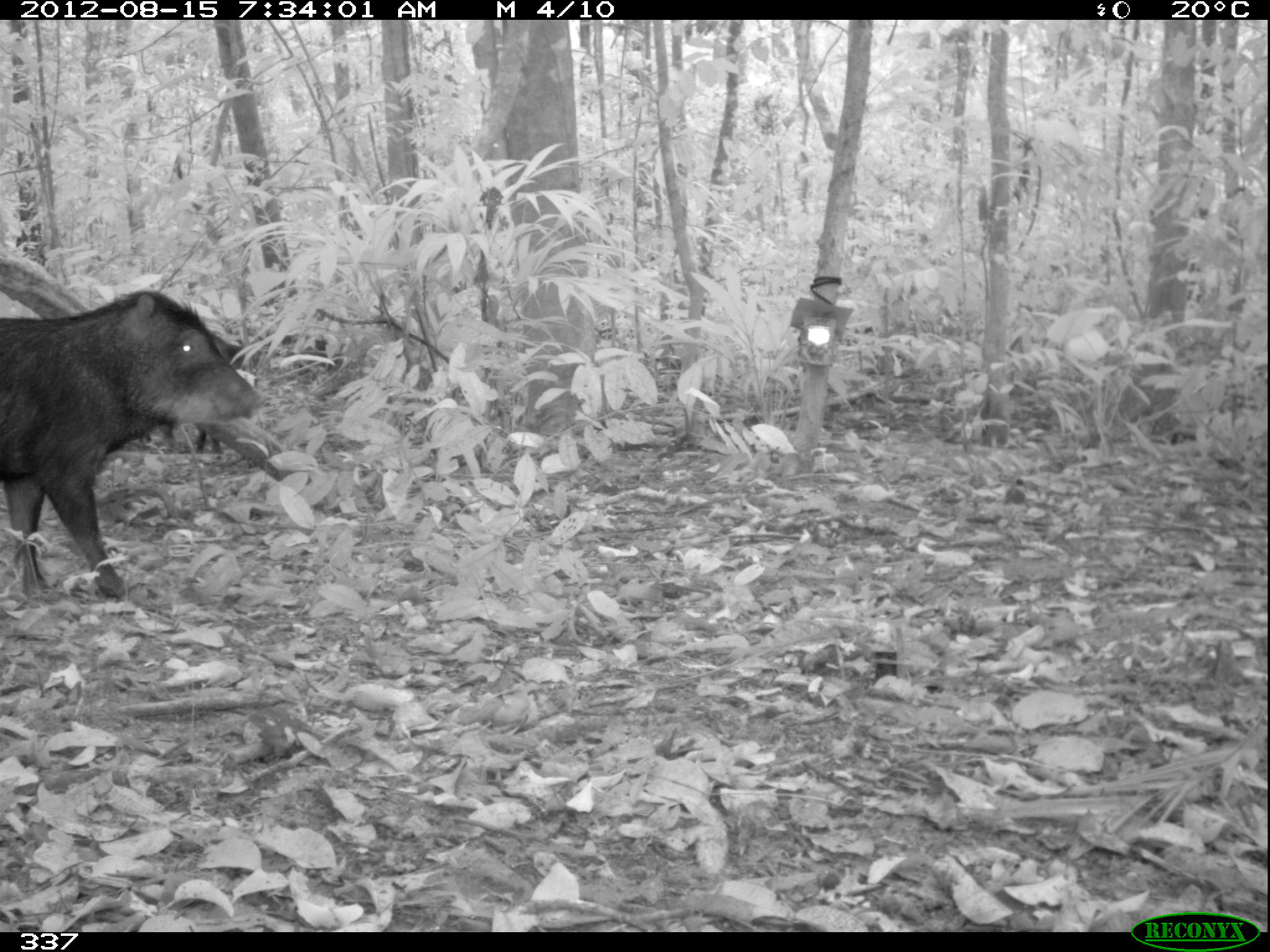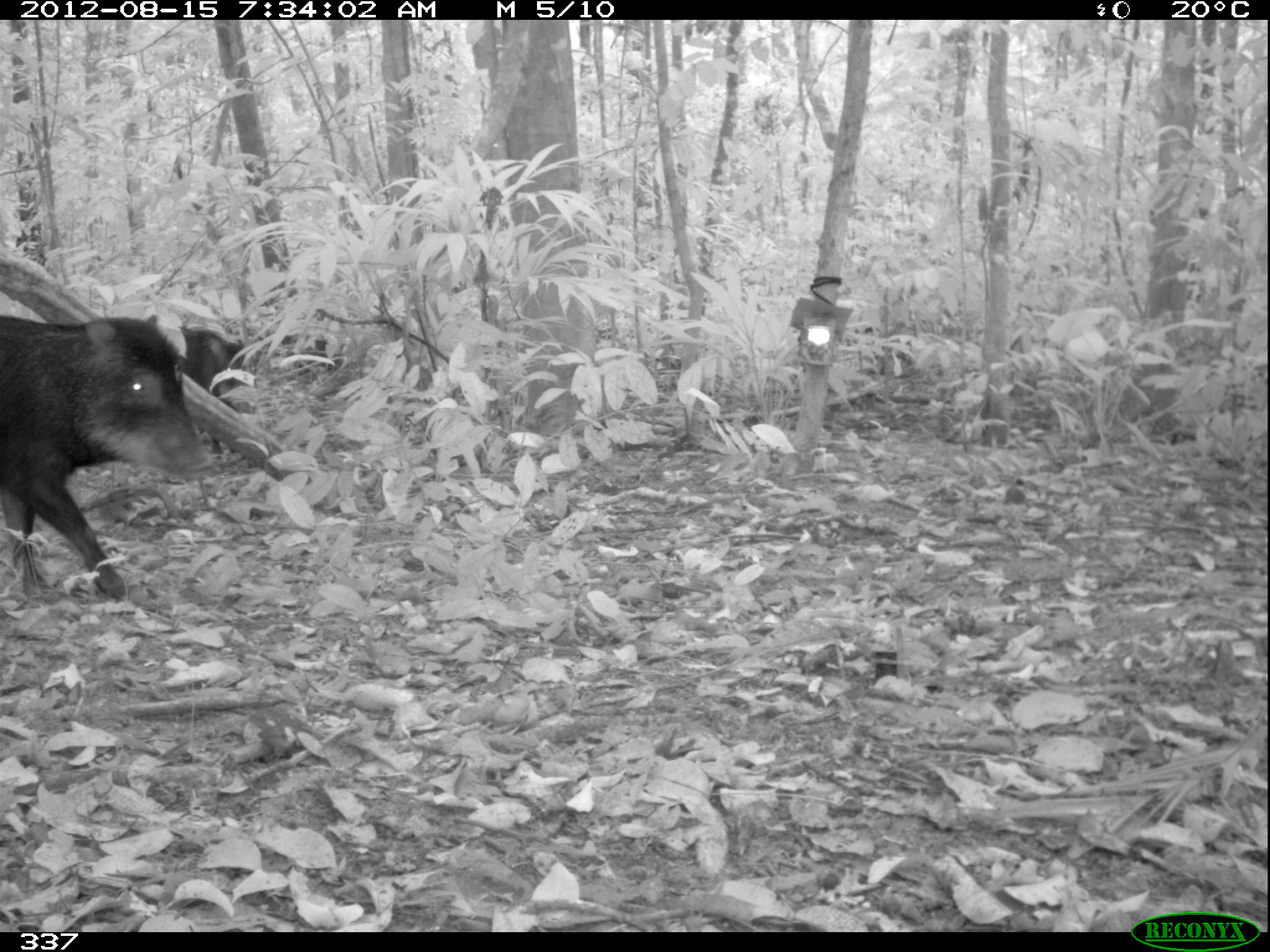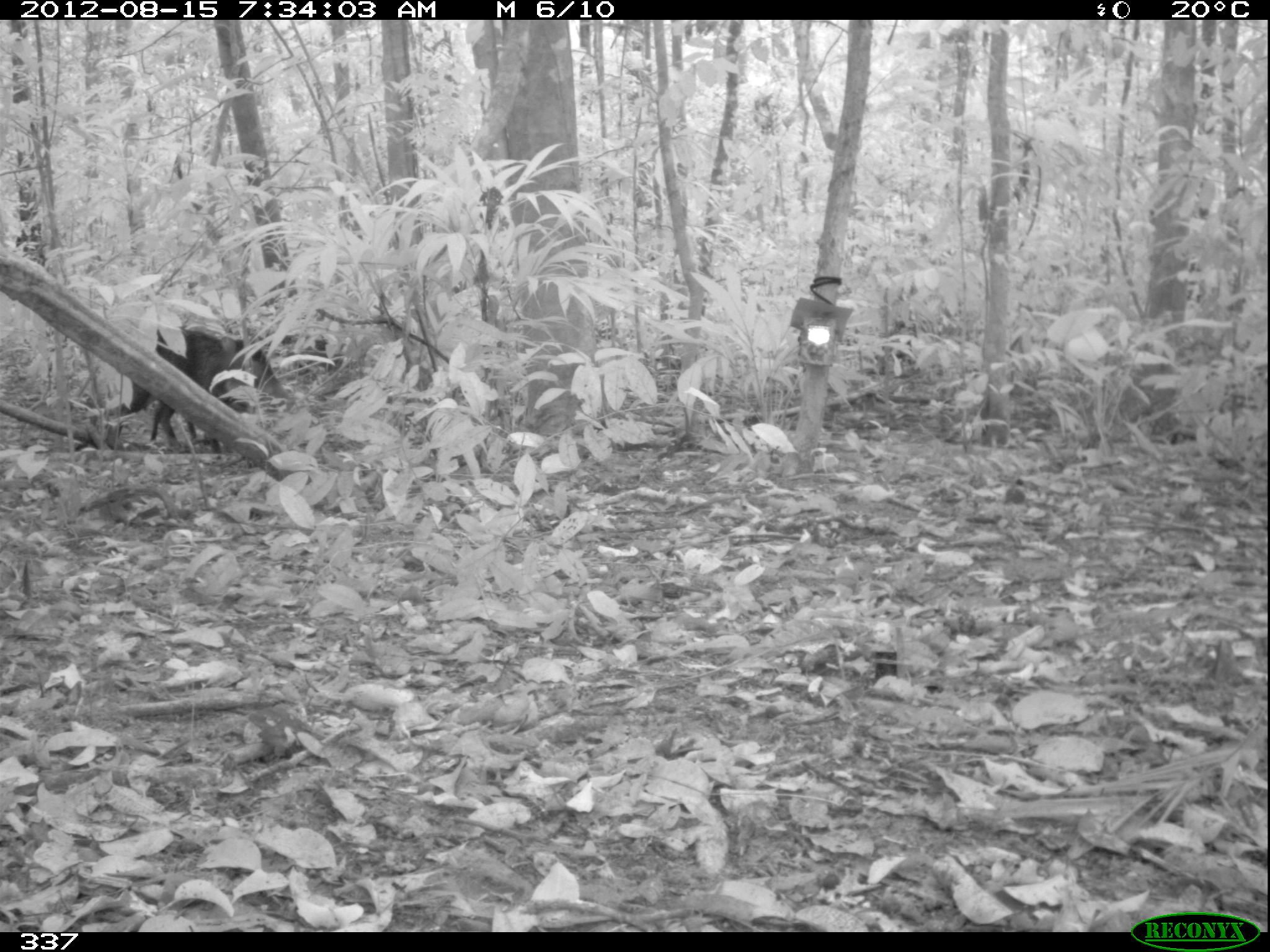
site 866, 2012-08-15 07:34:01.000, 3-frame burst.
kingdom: Animalia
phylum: Chordata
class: Mammalia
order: Artiodactyla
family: Tayassuidae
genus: Tayassu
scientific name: Tayassu pecari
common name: white-lipped peccary